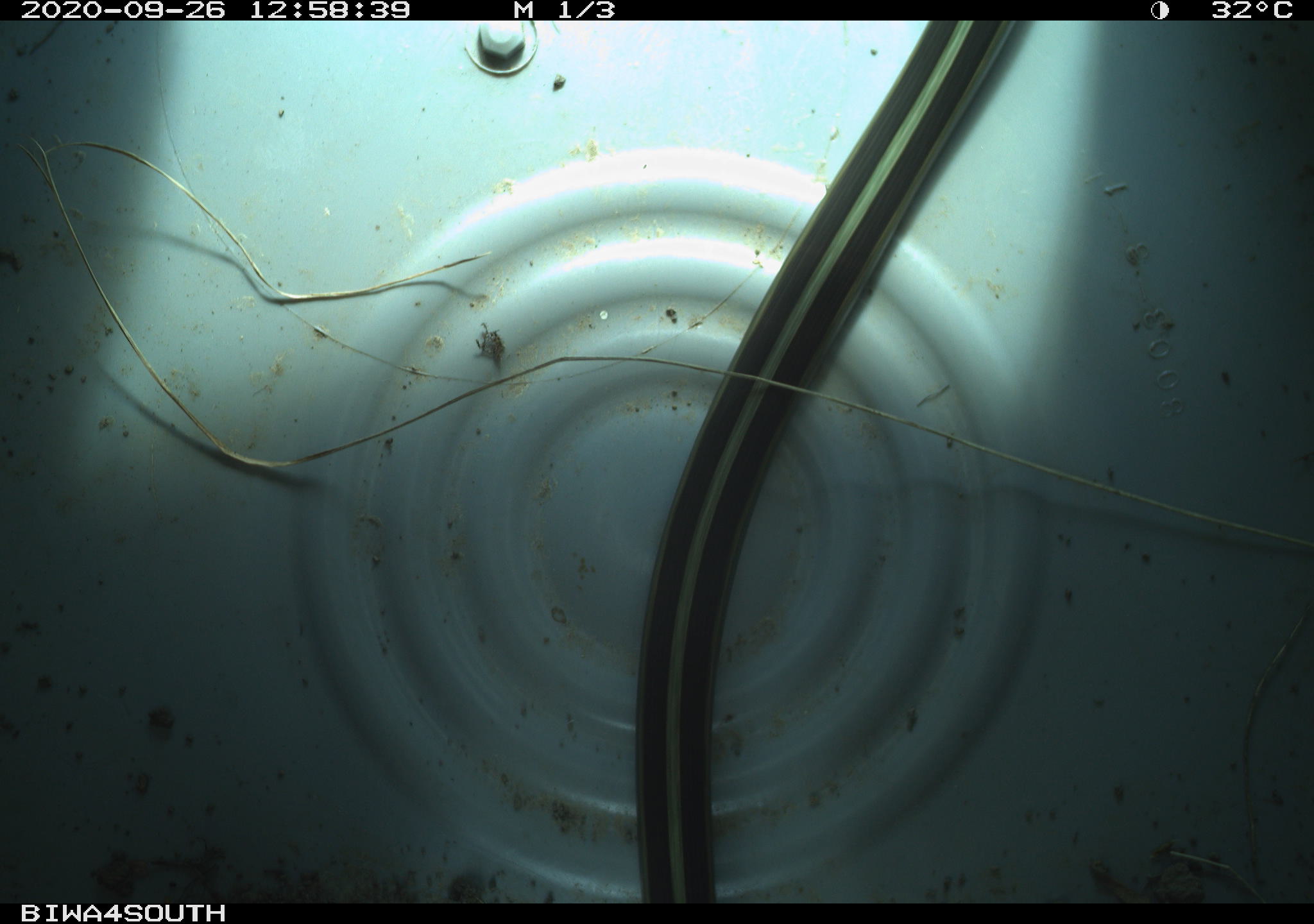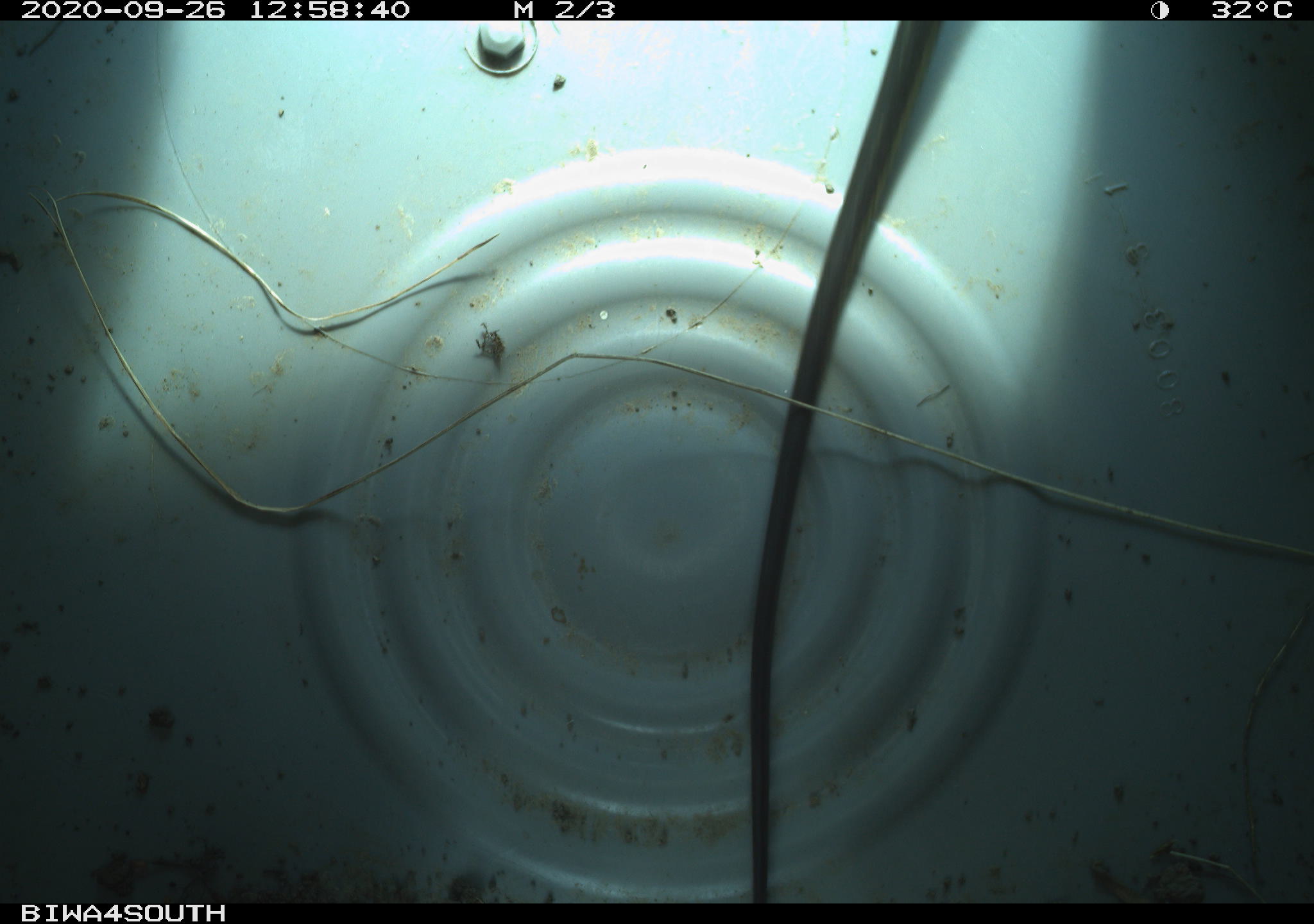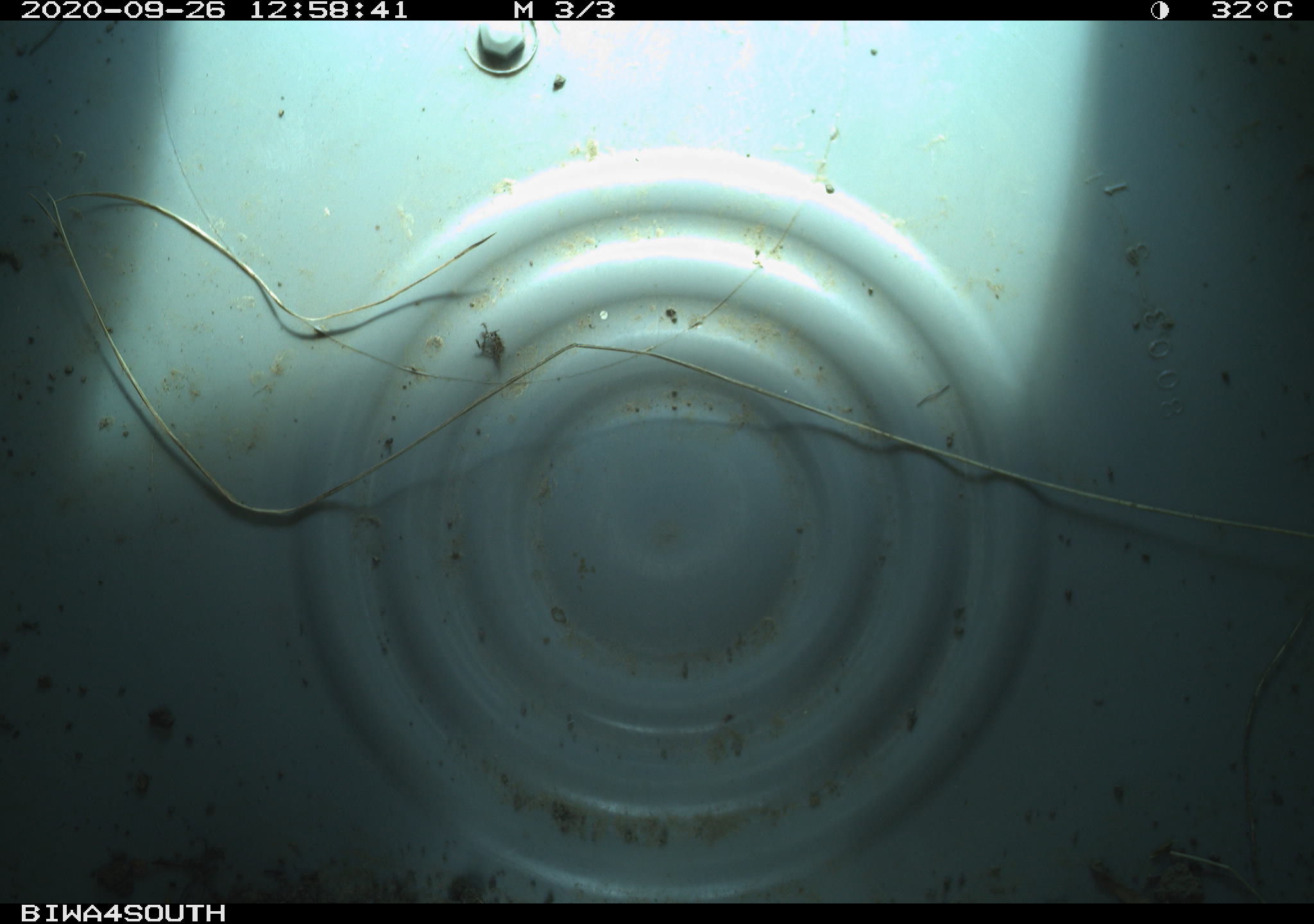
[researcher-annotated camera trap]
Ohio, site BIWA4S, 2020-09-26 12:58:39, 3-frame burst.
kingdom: Animalia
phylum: Chordata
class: Reptilia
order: Squamata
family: Colubridae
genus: Thamnophis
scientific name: Thamnophis sirtalis sirtalis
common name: eastern gartersnake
Eastern gartersnake (Thamnophis sirtalis sirtalis).